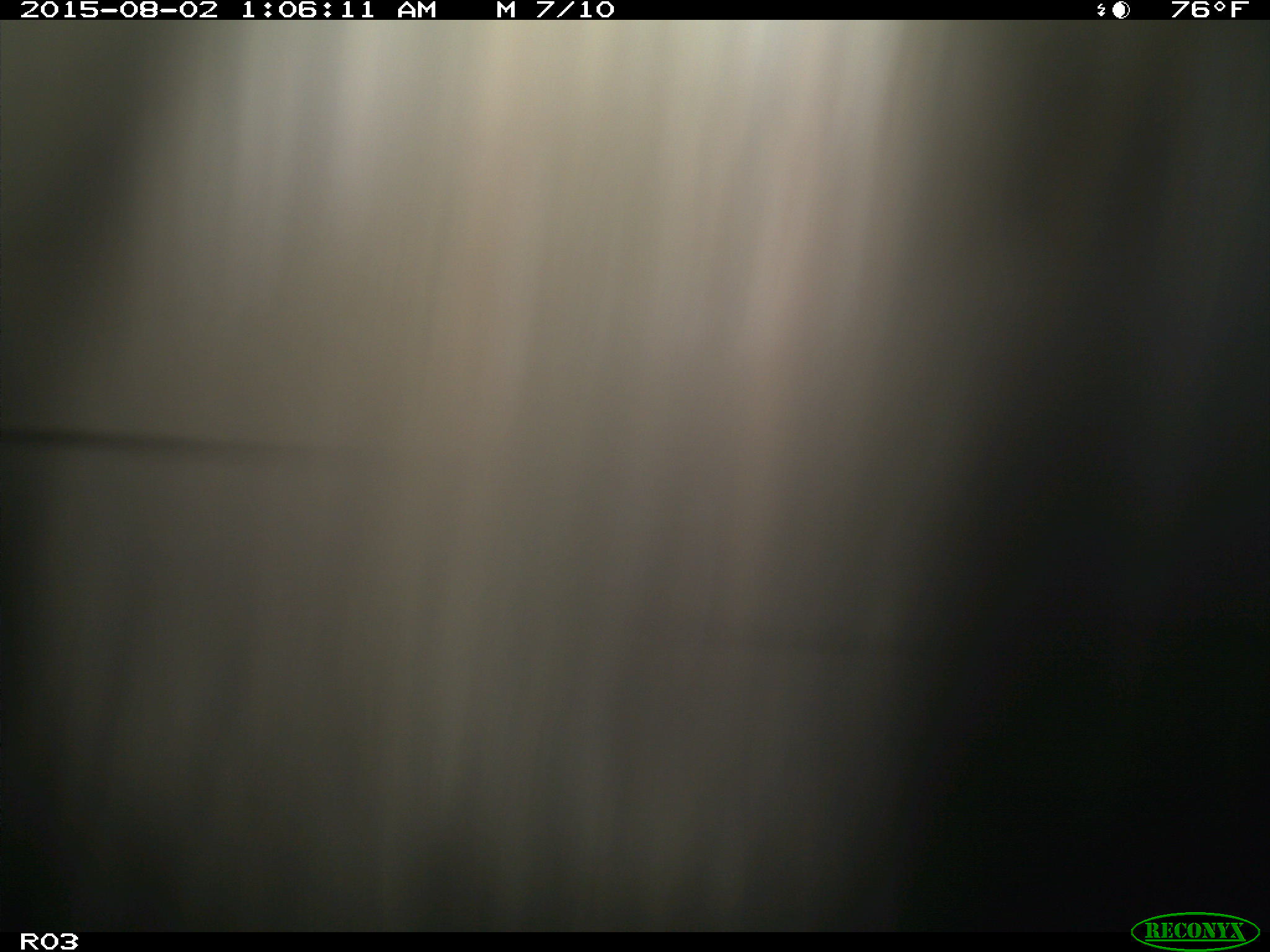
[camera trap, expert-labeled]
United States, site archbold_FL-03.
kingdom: Animalia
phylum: Chordata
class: Mammalia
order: Artiodactyla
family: Bovidae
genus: Bos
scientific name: Bos taurus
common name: domestic cow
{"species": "Bos taurus (domestic cow)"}